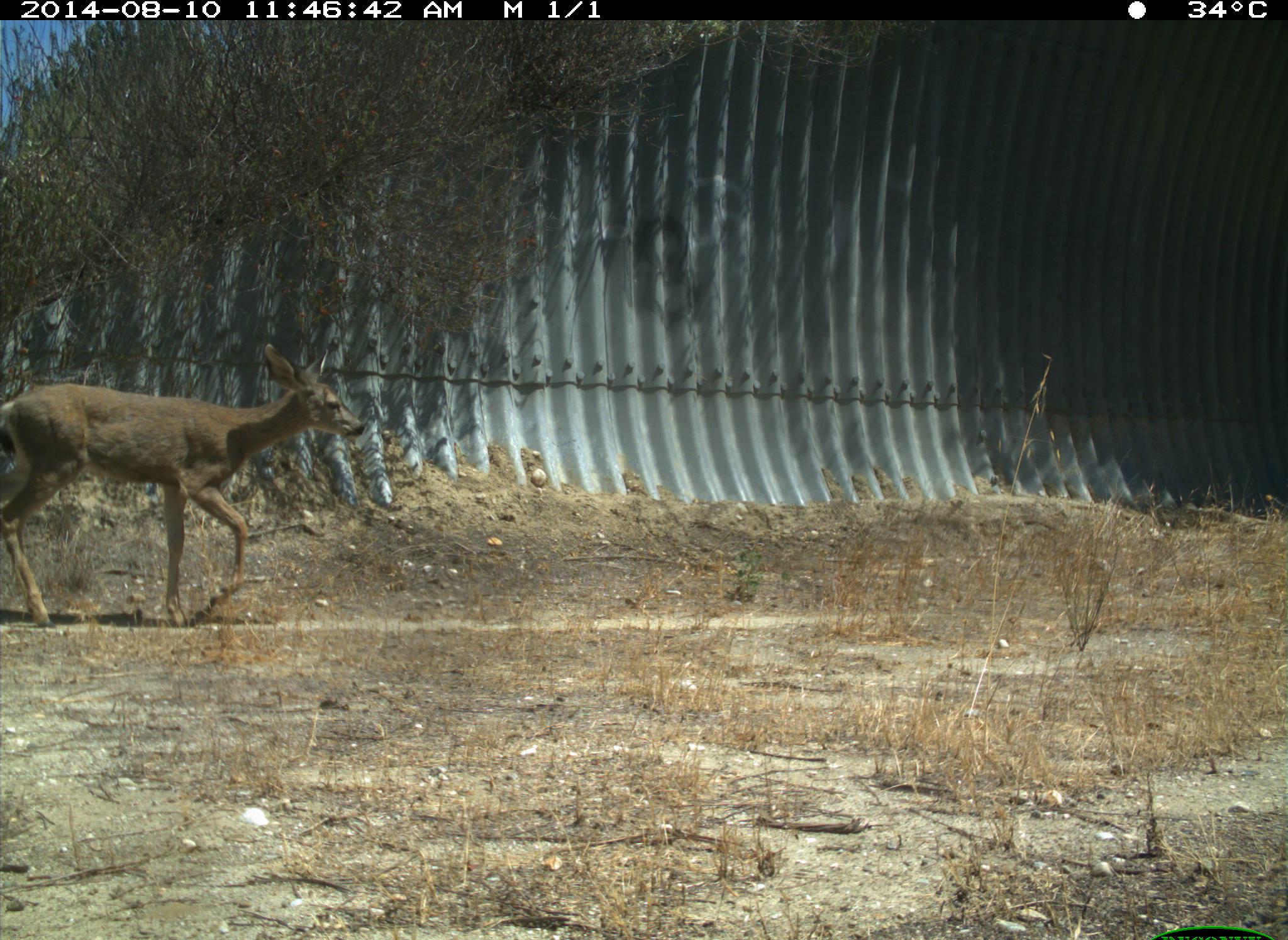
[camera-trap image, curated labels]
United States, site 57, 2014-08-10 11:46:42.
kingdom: Animalia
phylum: Chordata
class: Mammalia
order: Artiodactyla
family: Cervidae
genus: Odocoileus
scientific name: Odocoileus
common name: deer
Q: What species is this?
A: Deer (Odocoileus).